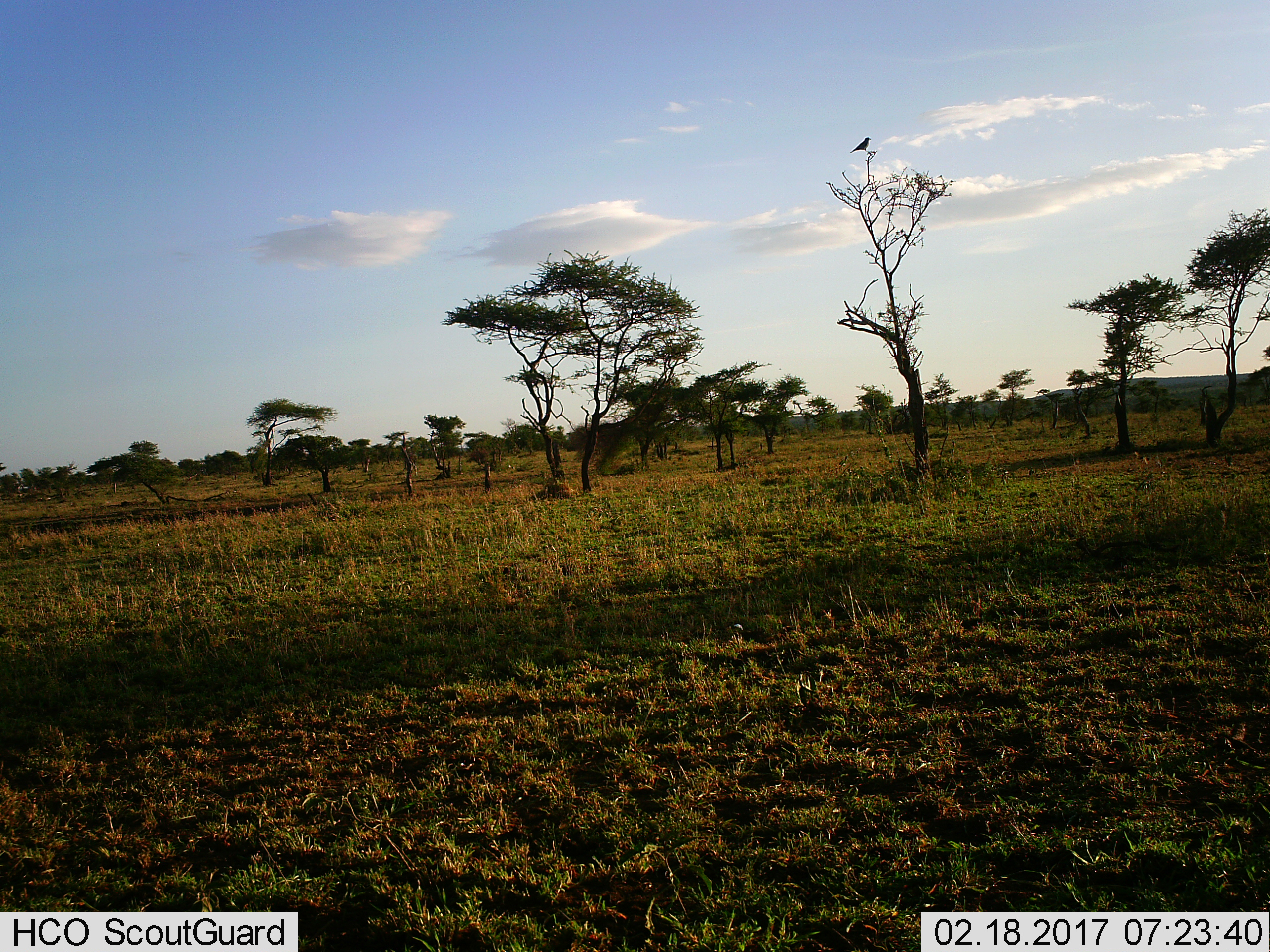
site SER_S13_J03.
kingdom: Animalia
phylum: Chordata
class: Aves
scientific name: Aves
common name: bird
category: birdother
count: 1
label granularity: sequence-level